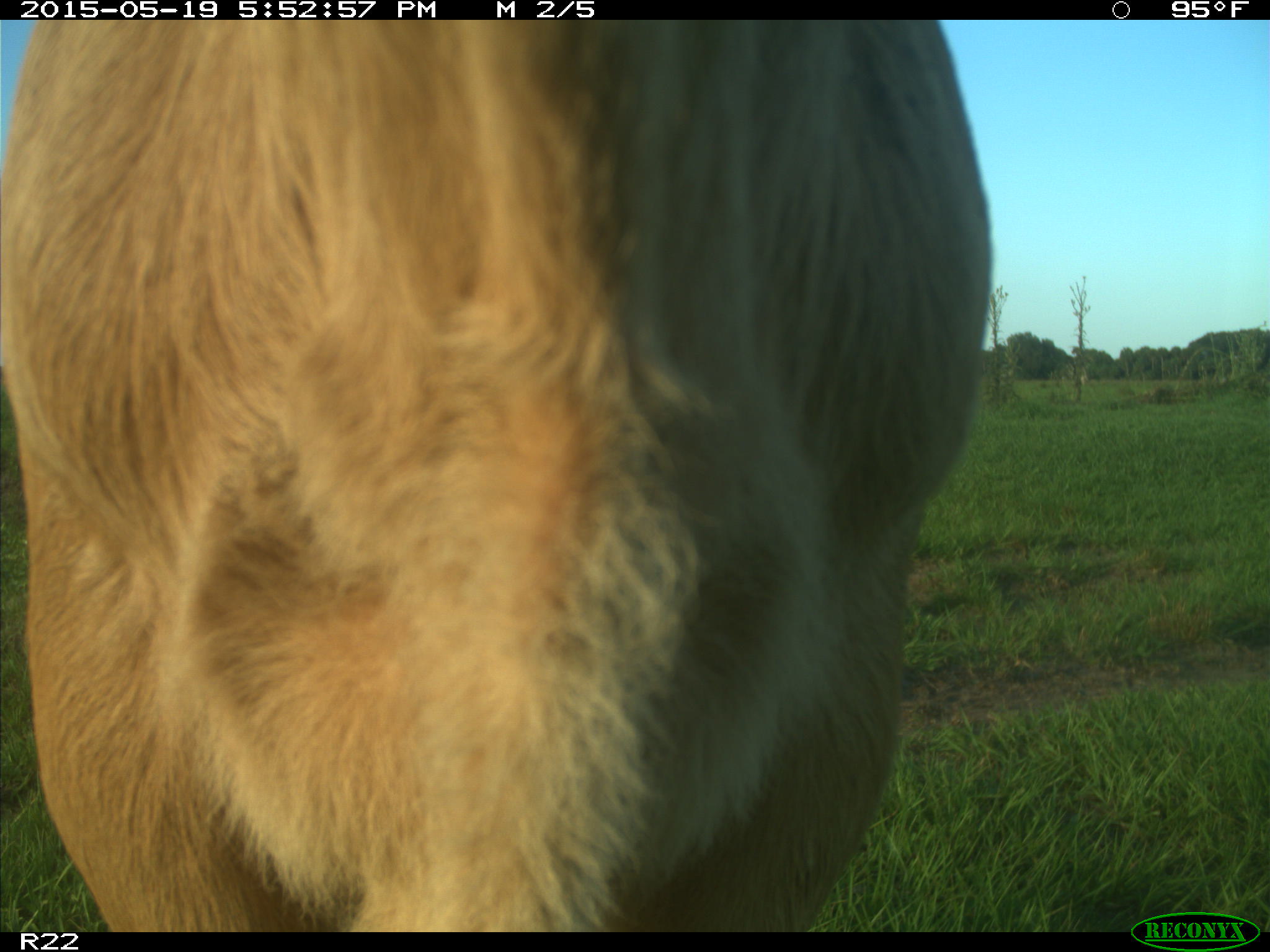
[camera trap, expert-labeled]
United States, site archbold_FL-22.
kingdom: Animalia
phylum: Chordata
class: Mammalia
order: Artiodactyla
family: Bovidae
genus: Bos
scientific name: Bos taurus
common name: domestic cow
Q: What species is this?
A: Bos taurus (domestic cow).